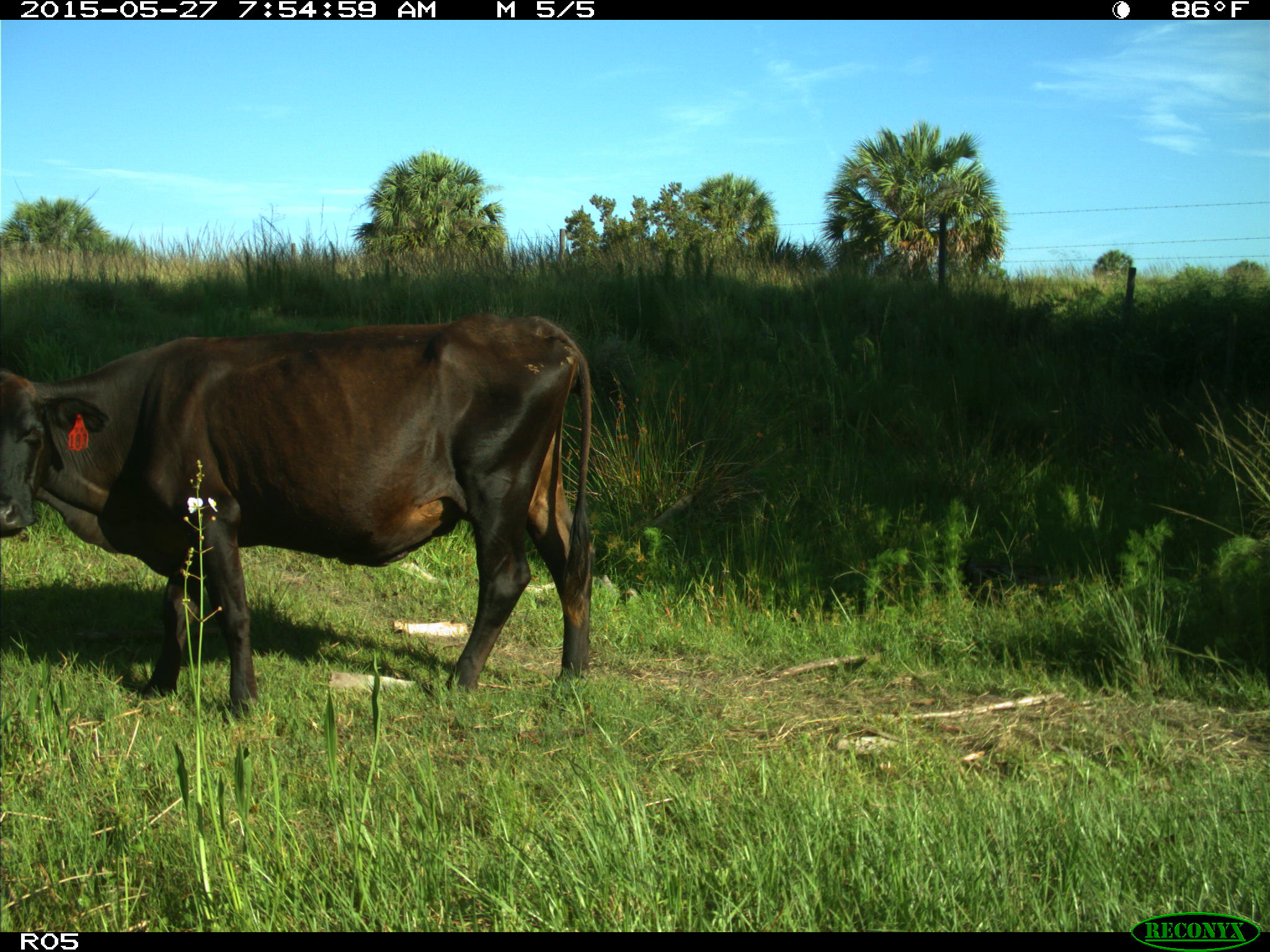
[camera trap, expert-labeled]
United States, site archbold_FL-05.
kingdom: Animalia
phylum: Chordata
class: Mammalia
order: Artiodactyla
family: Bovidae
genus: Bos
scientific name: Bos taurus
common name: domestic cow